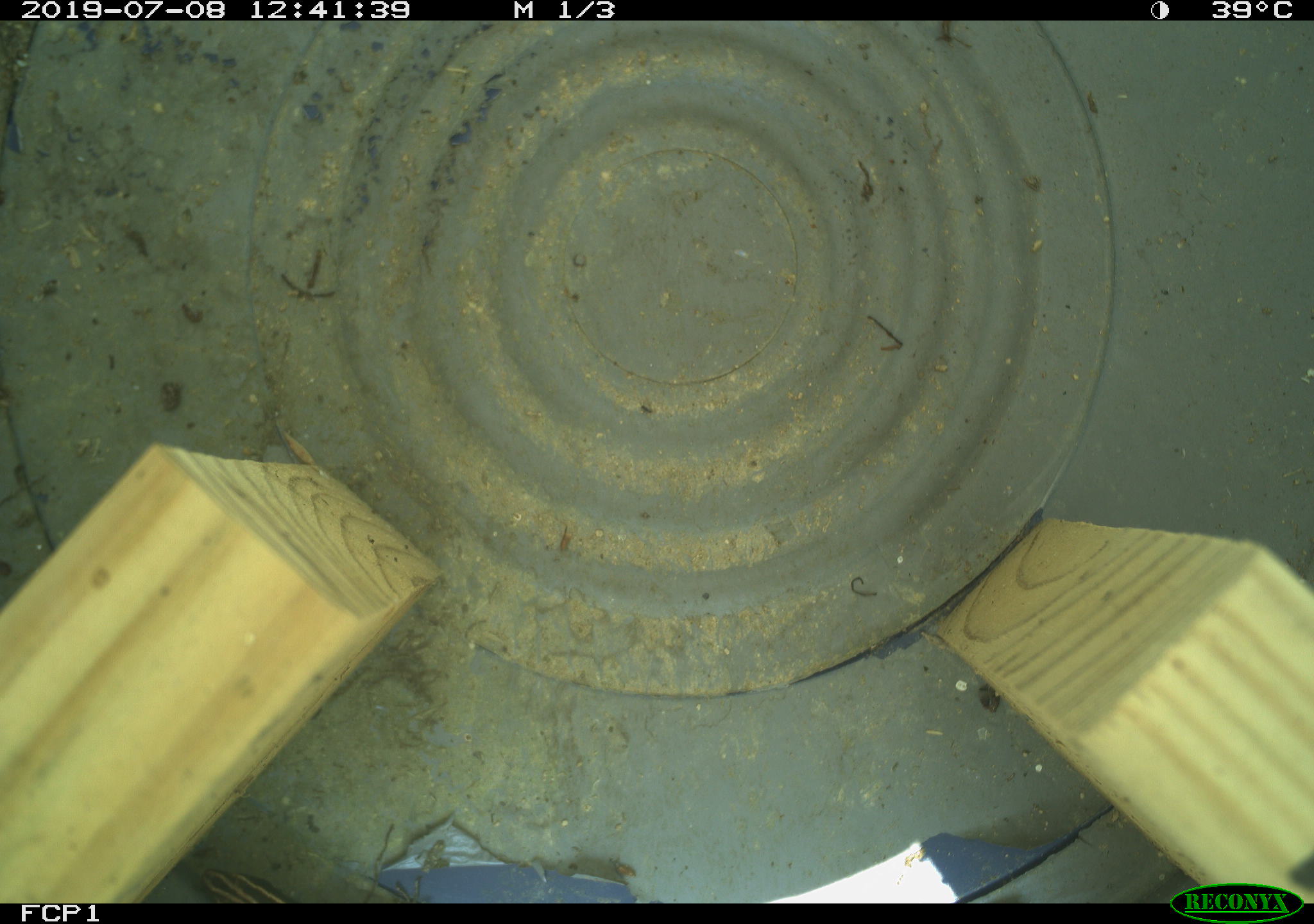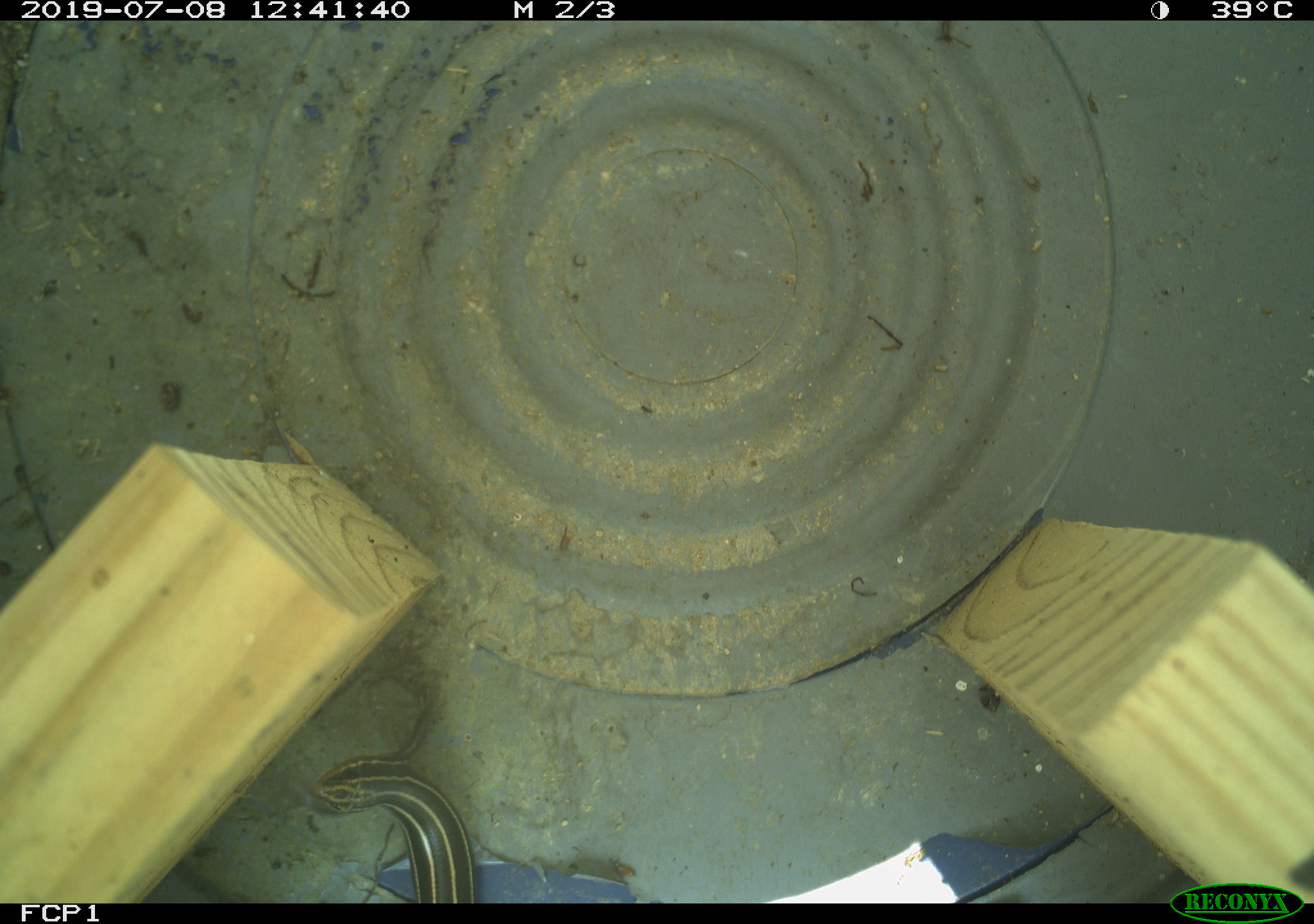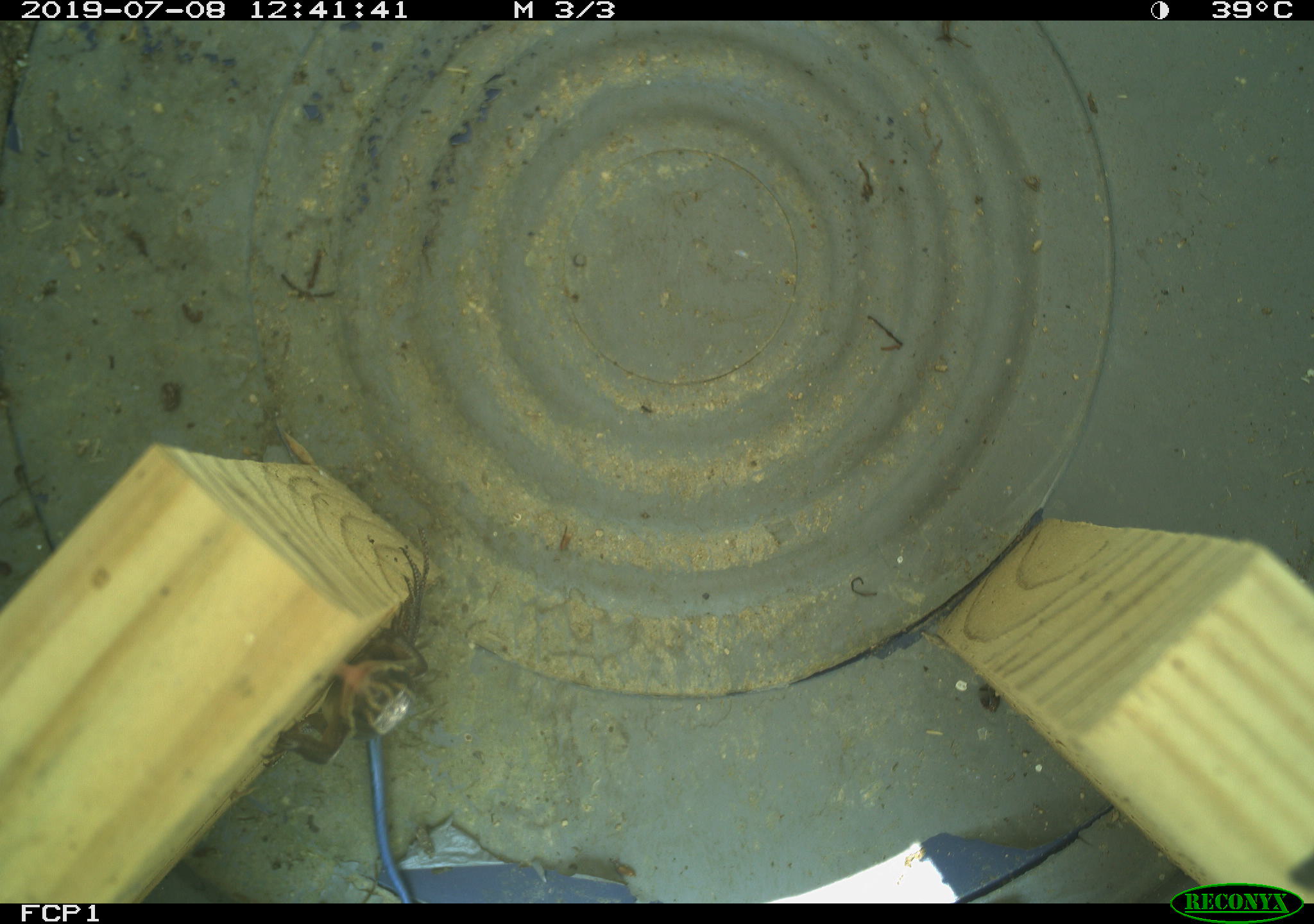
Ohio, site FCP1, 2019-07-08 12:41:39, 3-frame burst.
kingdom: Animalia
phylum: Chordata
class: Reptilia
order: Squamata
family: Scincidae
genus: Plestiodon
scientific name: Plestiodon fasciatus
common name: common five-lined skink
Common five-lined skink (Plestiodon fasciatus).